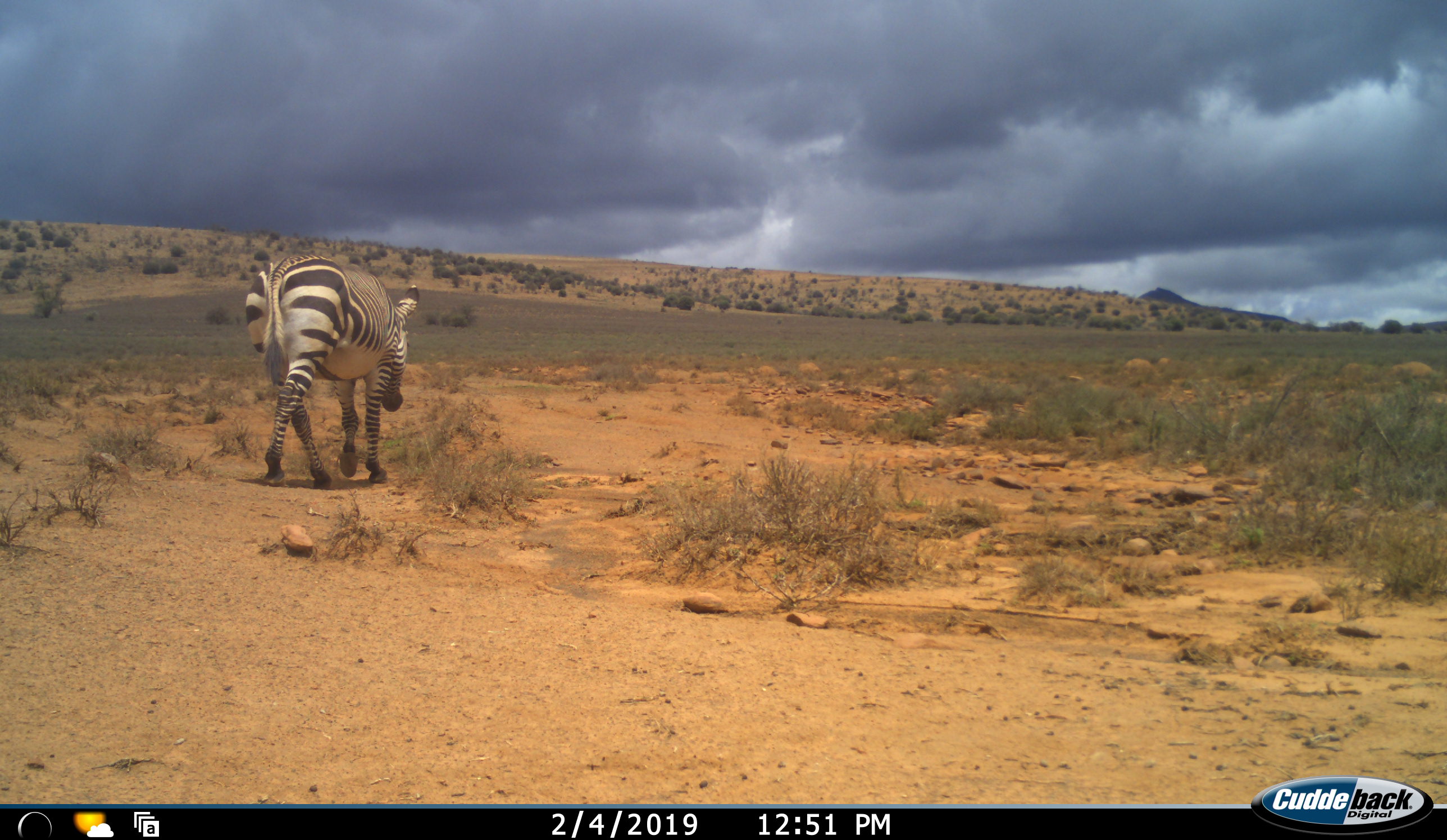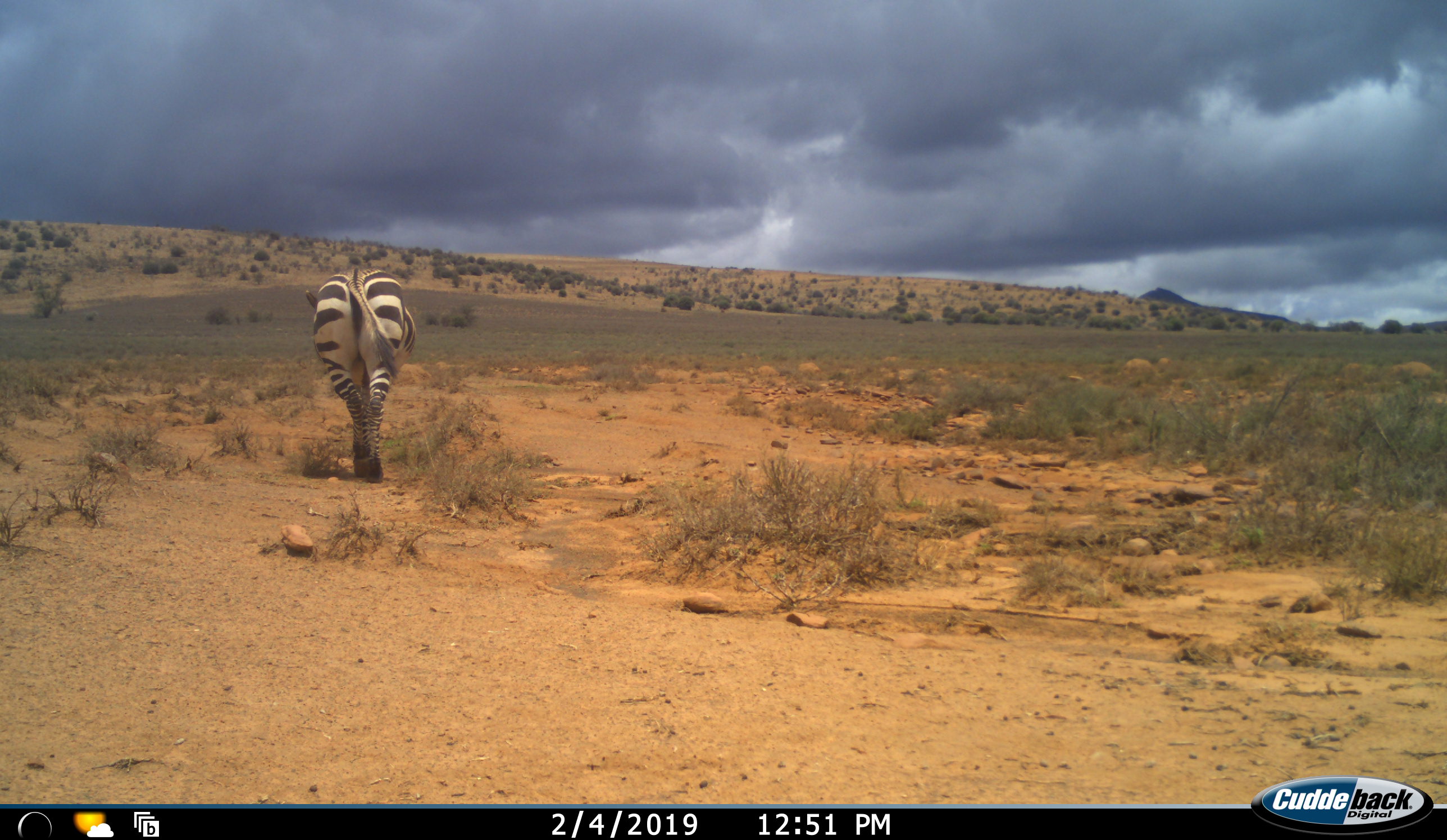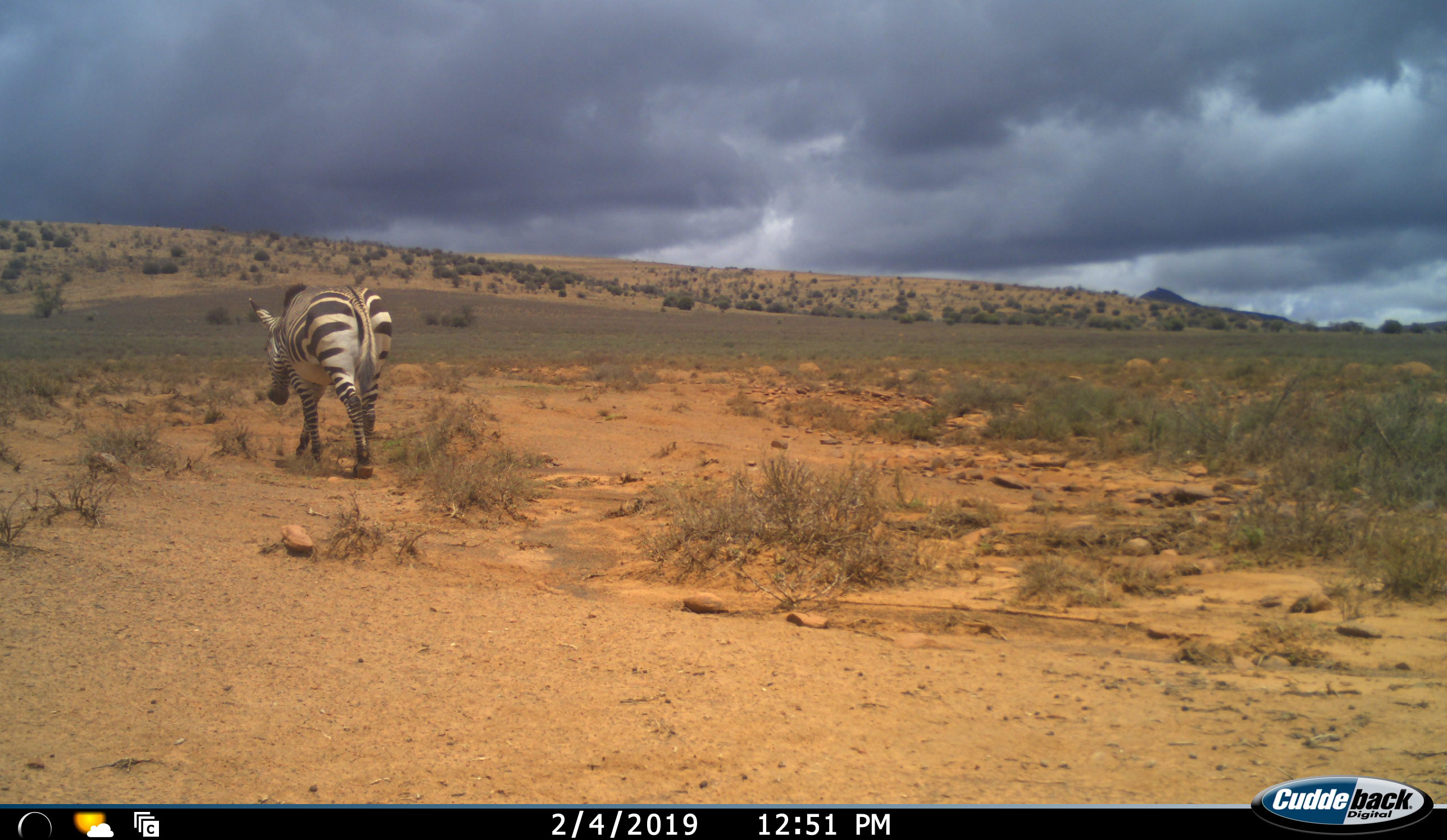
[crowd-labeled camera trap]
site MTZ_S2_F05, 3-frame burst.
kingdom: Animalia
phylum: Chordata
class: Mammalia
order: Perissodactyla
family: Equidae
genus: Equus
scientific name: Equus zebra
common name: mountain zebra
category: zebramountain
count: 1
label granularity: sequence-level